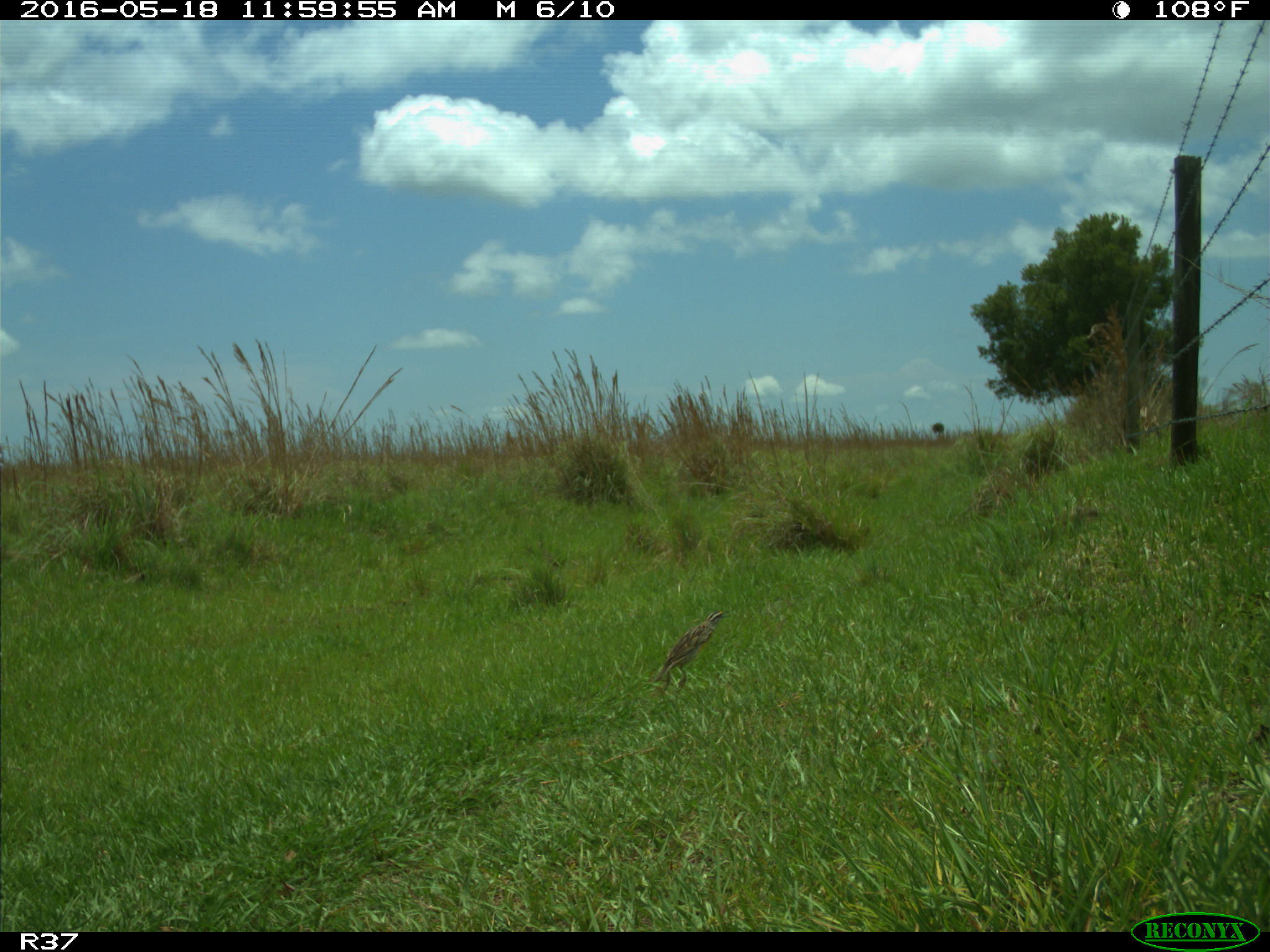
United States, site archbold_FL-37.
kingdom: Animalia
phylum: Chordata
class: Aves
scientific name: Aves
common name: birds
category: unidentified bird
Unidentified bird (birds) (Aves).